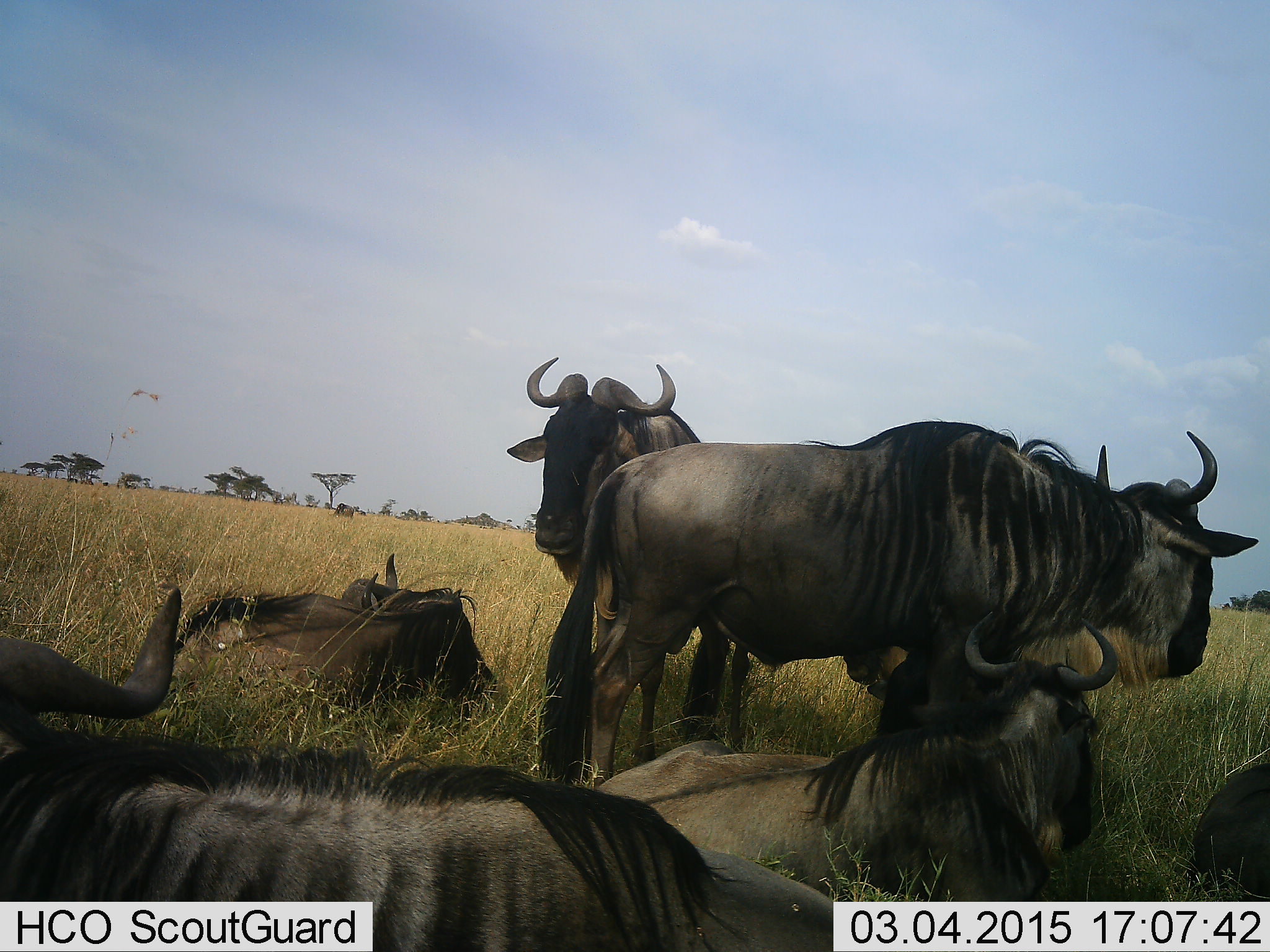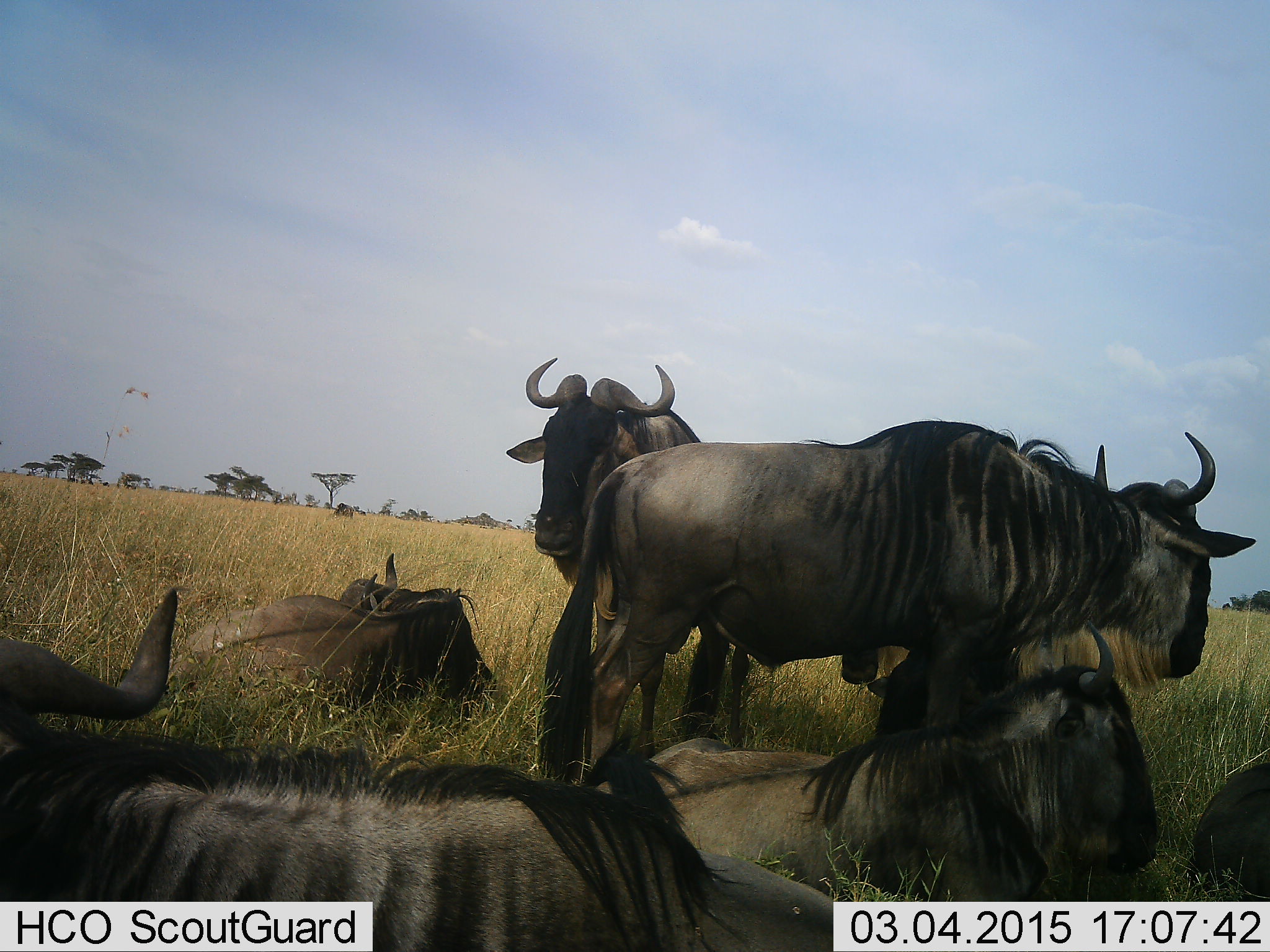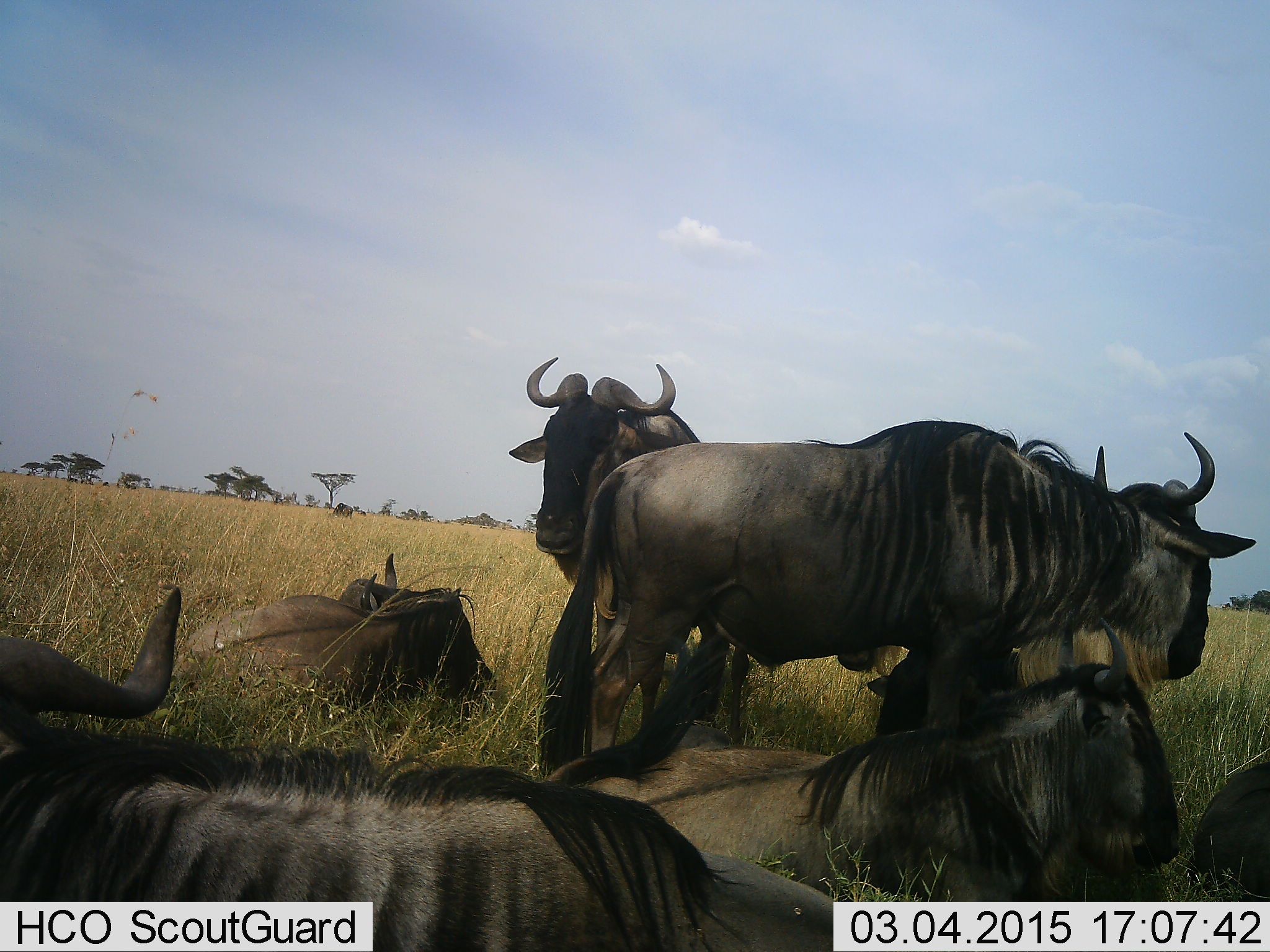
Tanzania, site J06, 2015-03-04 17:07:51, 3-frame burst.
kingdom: Animalia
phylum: Chordata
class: Mammalia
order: Artiodactyla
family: Bovidae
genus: Connochaetes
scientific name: Connochaetes taurinus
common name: blue wildebeest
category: wildebeest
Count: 7.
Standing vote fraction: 70%.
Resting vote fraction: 90%.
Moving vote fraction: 10%.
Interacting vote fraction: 10%.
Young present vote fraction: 10%.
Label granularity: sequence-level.